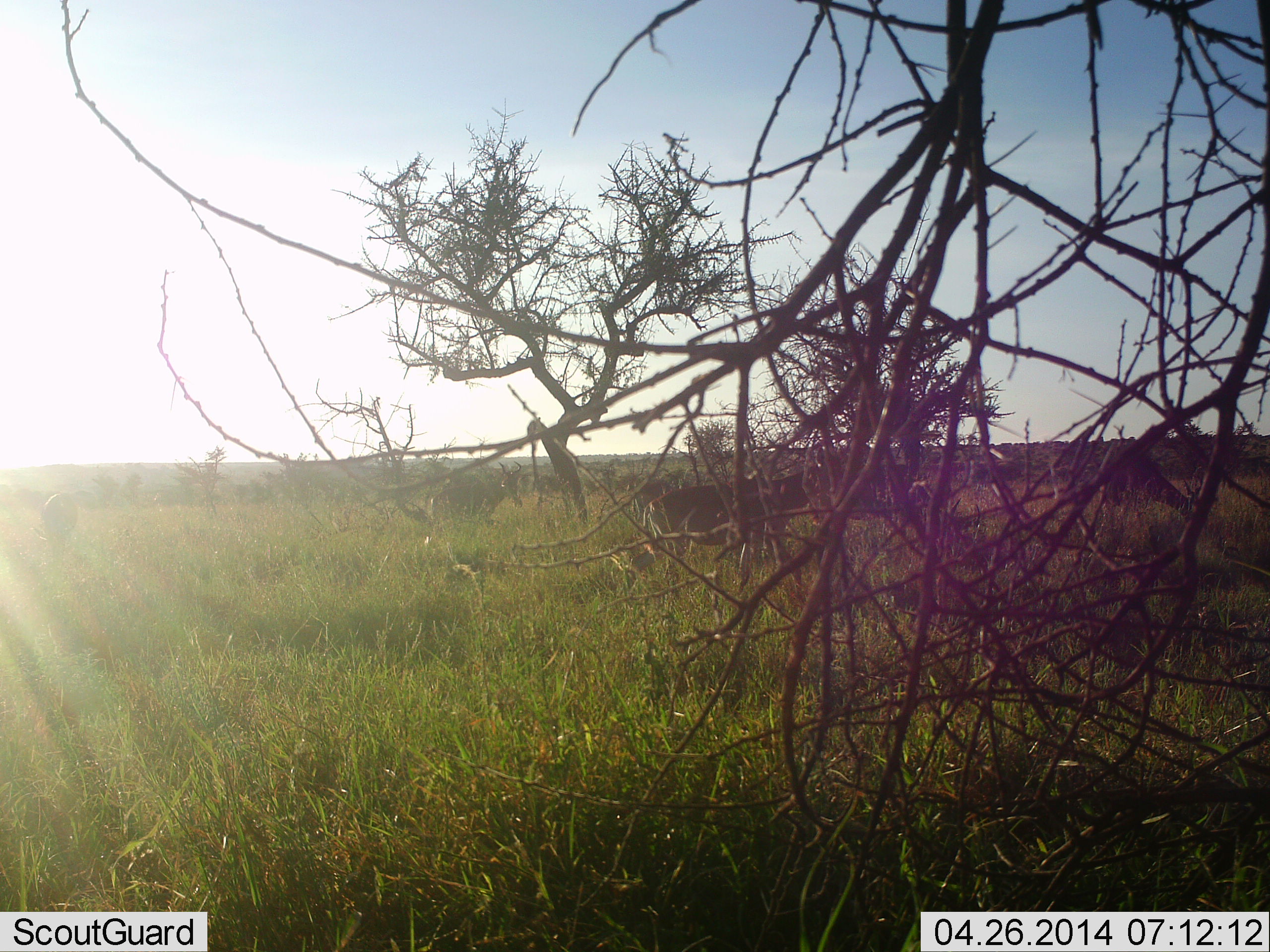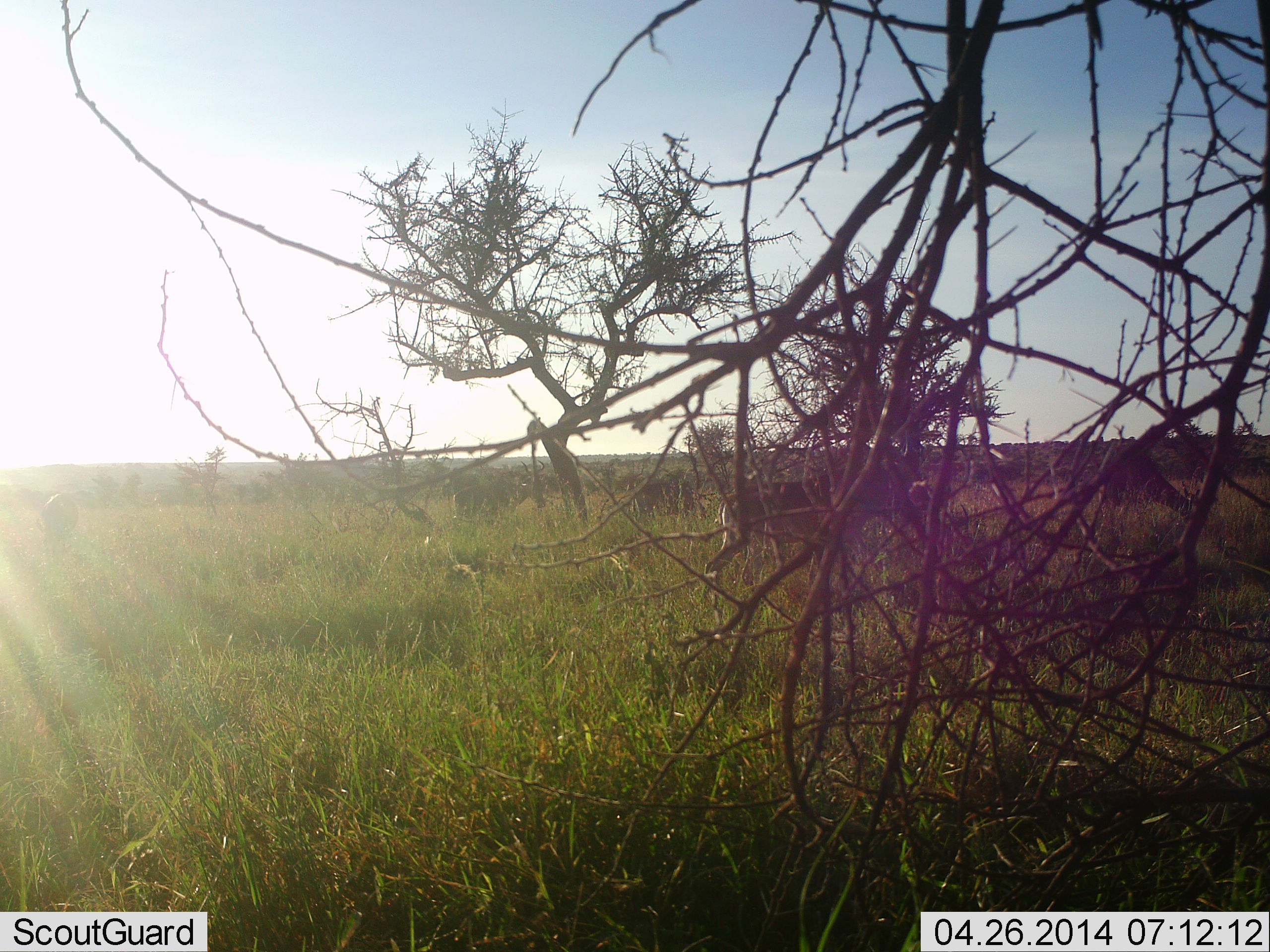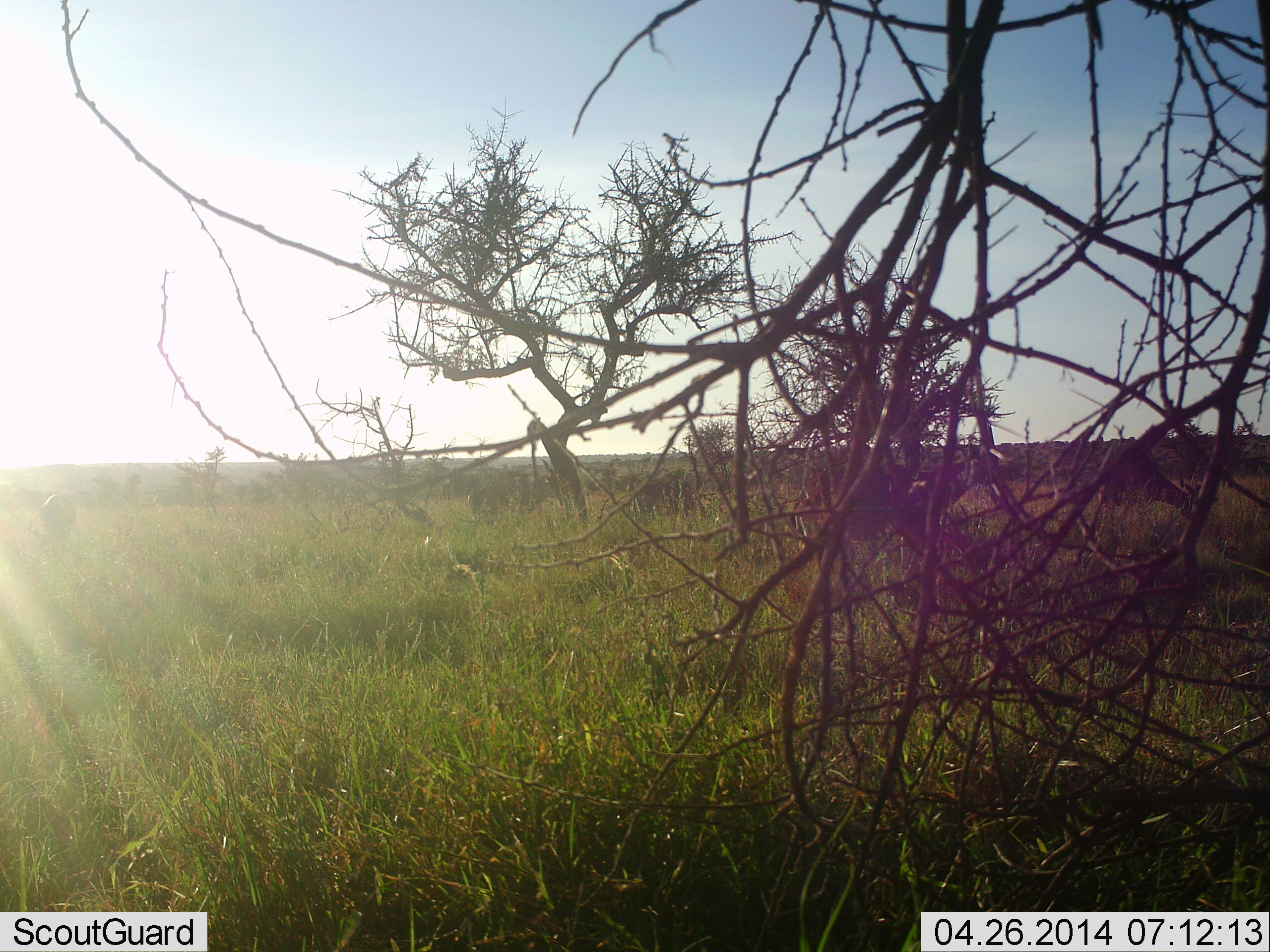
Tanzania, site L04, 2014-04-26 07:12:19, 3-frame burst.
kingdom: Animalia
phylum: Chordata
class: Mammalia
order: Artiodactyla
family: Bovidae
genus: Alcelaphus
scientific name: Alcelaphus buselaphus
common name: hartebeest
Hartebeest (Alcelaphus buselaphus), count 3. Behavior (volunteer vote fractions): standing 22%, resting 0%, moving 89%, interacting 0%. Young present (vote fraction): 0%. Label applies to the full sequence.